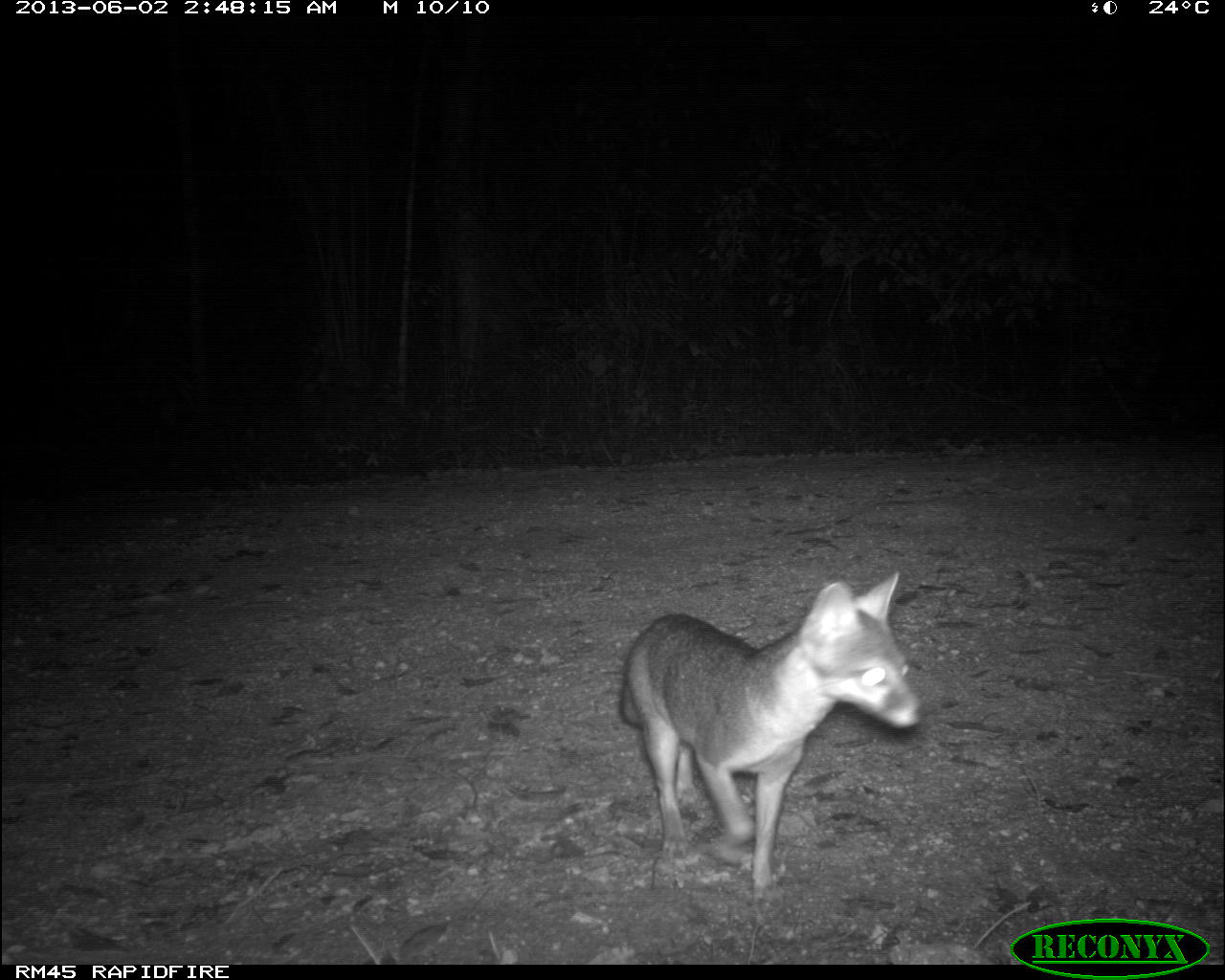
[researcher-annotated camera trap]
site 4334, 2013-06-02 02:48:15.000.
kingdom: Animalia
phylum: Chordata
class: Mammalia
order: Carnivora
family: Canidae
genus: Urocyon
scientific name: Urocyon cinereoargenteus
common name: gray fox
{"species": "Urocyon cinereoargenteus (gray fox)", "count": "1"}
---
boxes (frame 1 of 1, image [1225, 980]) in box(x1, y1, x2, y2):
urocyon cinereoargenteus: box(616, 569, 921, 900)